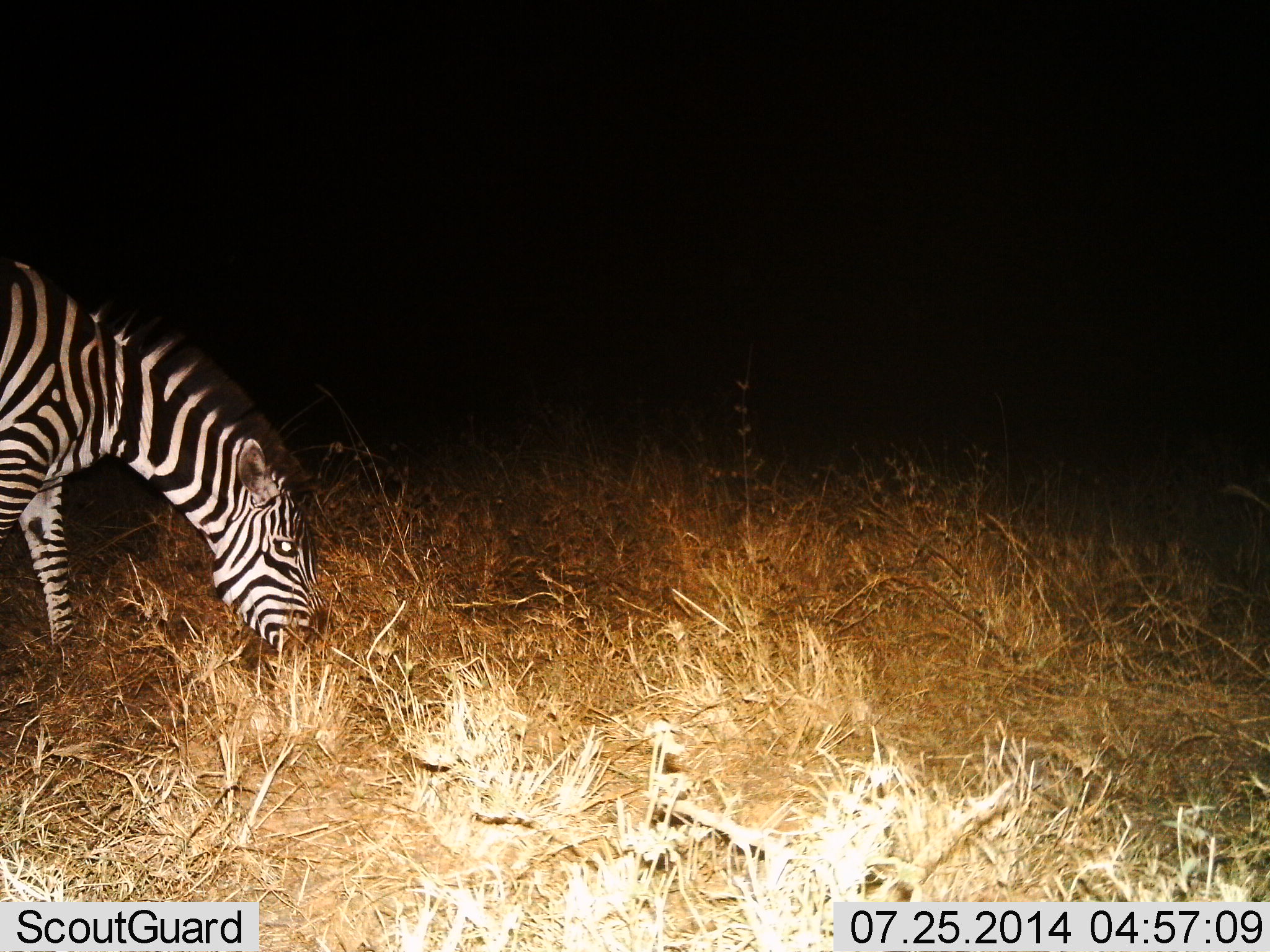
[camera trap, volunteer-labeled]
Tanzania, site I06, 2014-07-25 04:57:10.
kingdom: Animalia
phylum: Chordata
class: Mammalia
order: Perissodactyla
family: Equidae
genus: Equus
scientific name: Equus quagga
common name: plains zebra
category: zebra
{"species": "zebra (plains zebra) (Equus quagga)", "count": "1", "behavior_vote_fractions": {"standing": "0%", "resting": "0%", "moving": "0%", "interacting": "0%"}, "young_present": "0%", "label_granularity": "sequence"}